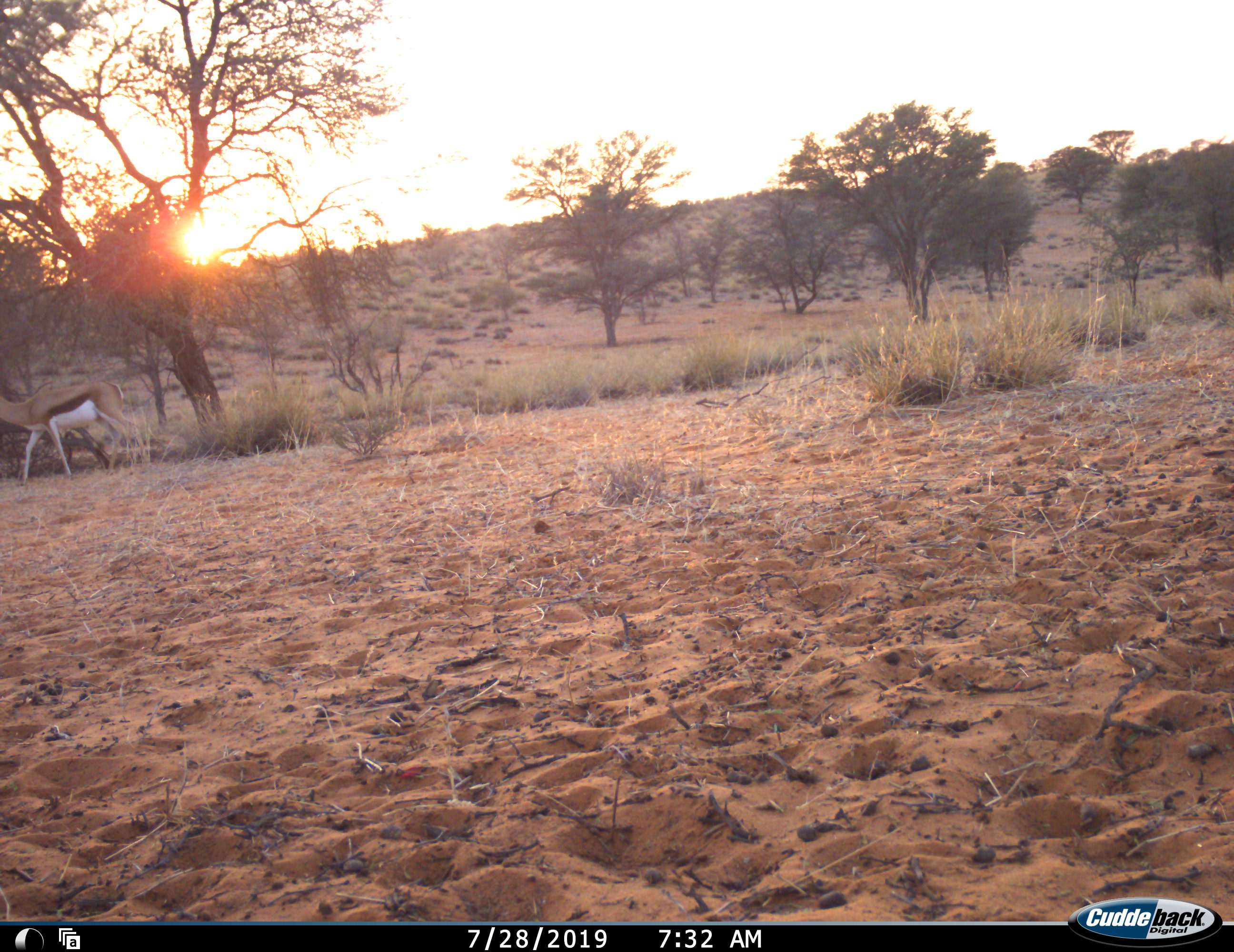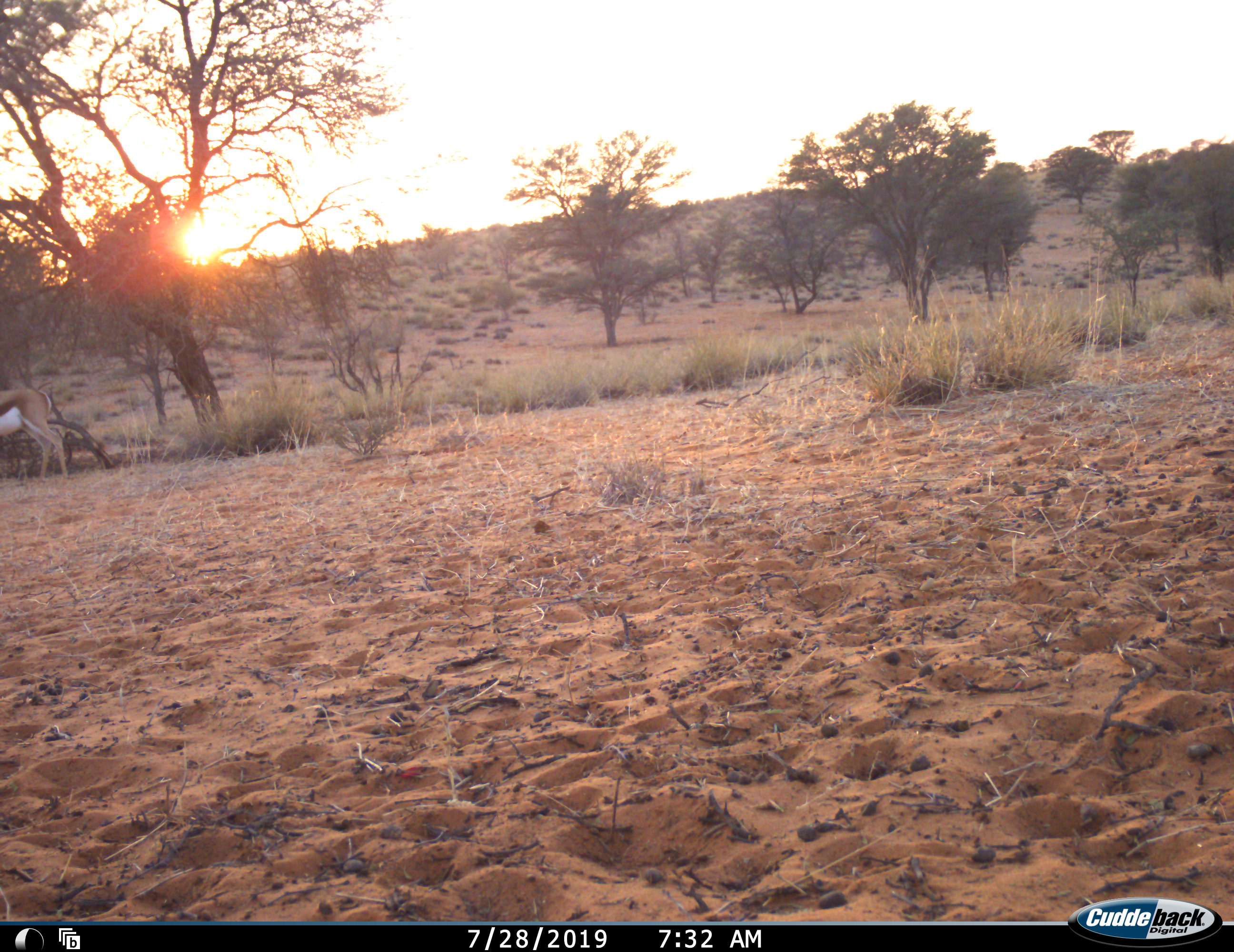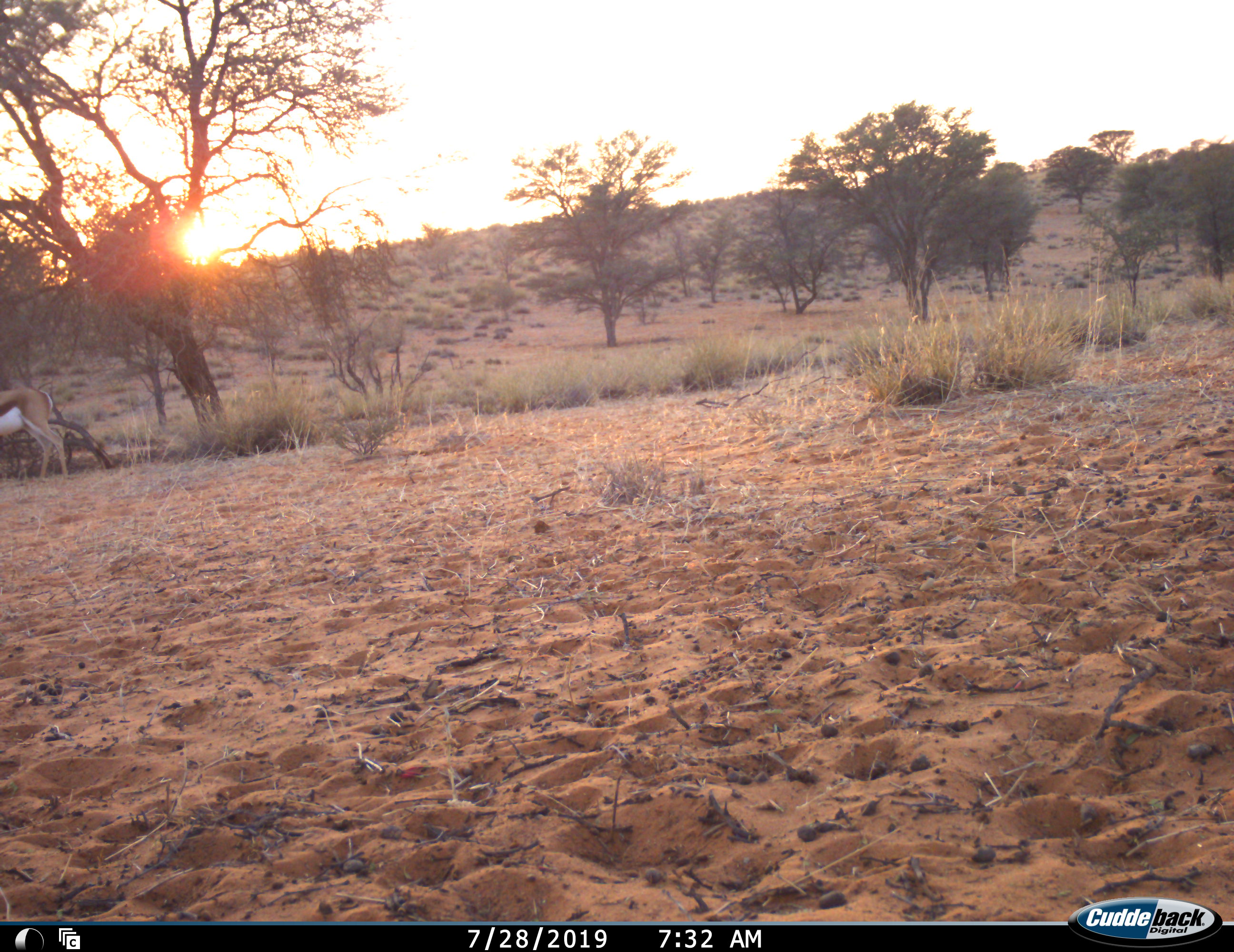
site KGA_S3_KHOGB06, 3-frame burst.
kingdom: Animalia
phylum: Chordata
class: Mammalia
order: Artiodactyla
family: Bovidae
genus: Antidorcas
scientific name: Antidorcas marsupialis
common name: springbok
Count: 1.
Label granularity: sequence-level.